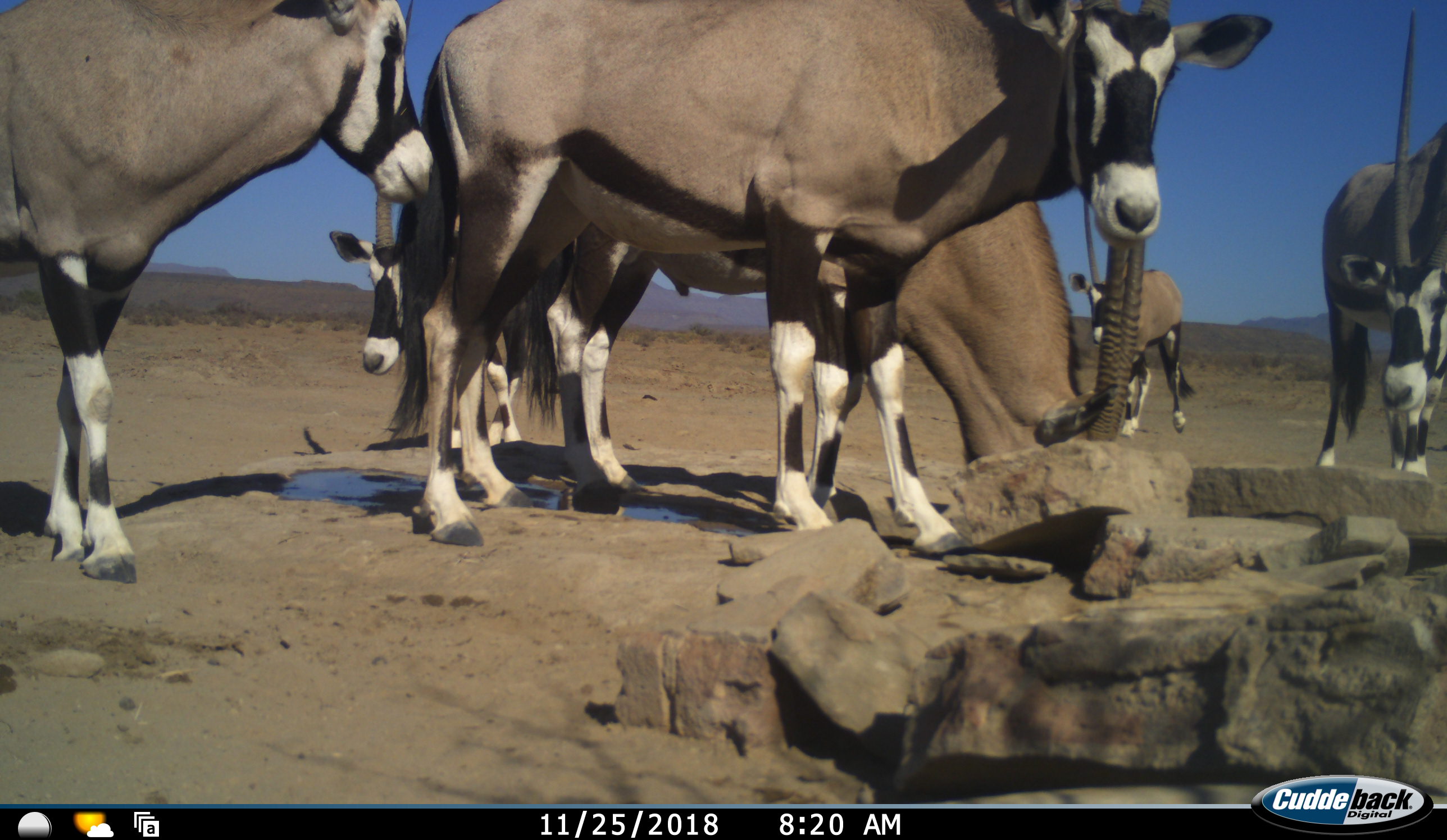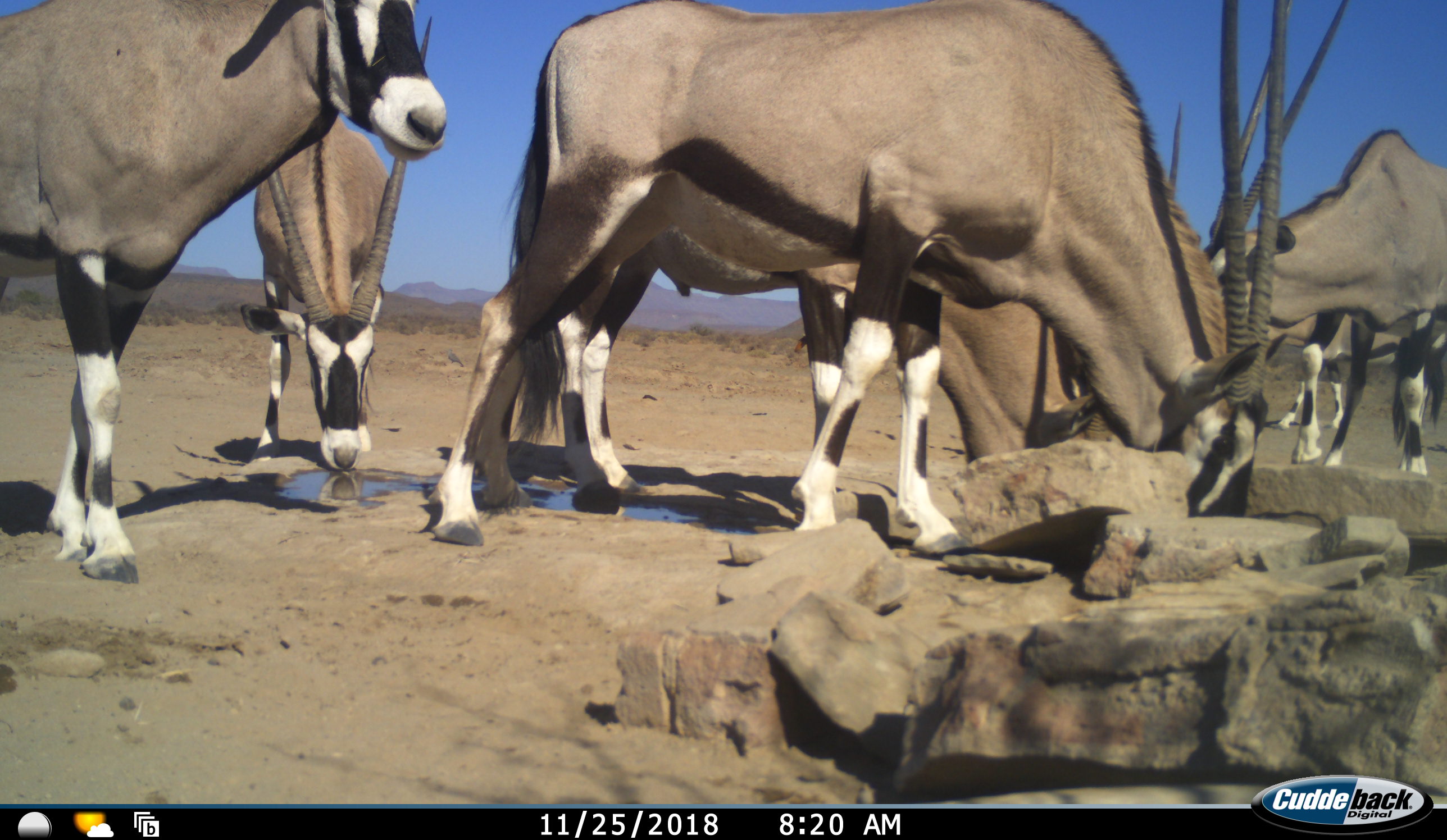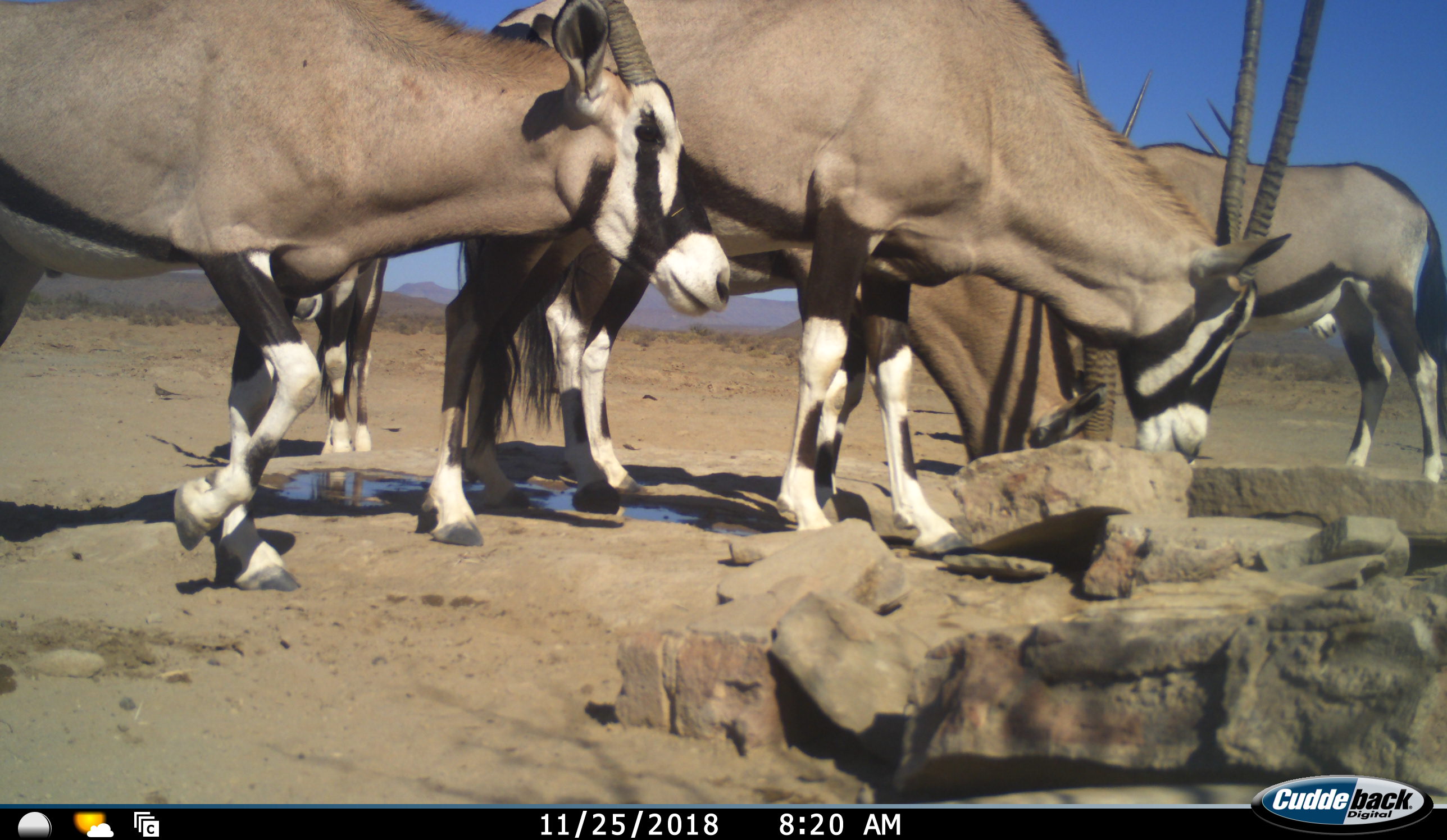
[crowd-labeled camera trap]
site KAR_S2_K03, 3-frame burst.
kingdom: Animalia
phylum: Chordata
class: Mammalia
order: Artiodactyla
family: Bovidae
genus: Oryx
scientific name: Oryx gazella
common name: gemsbok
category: oryx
Oryx (gemsbok) (Oryx gazella), count 6. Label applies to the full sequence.